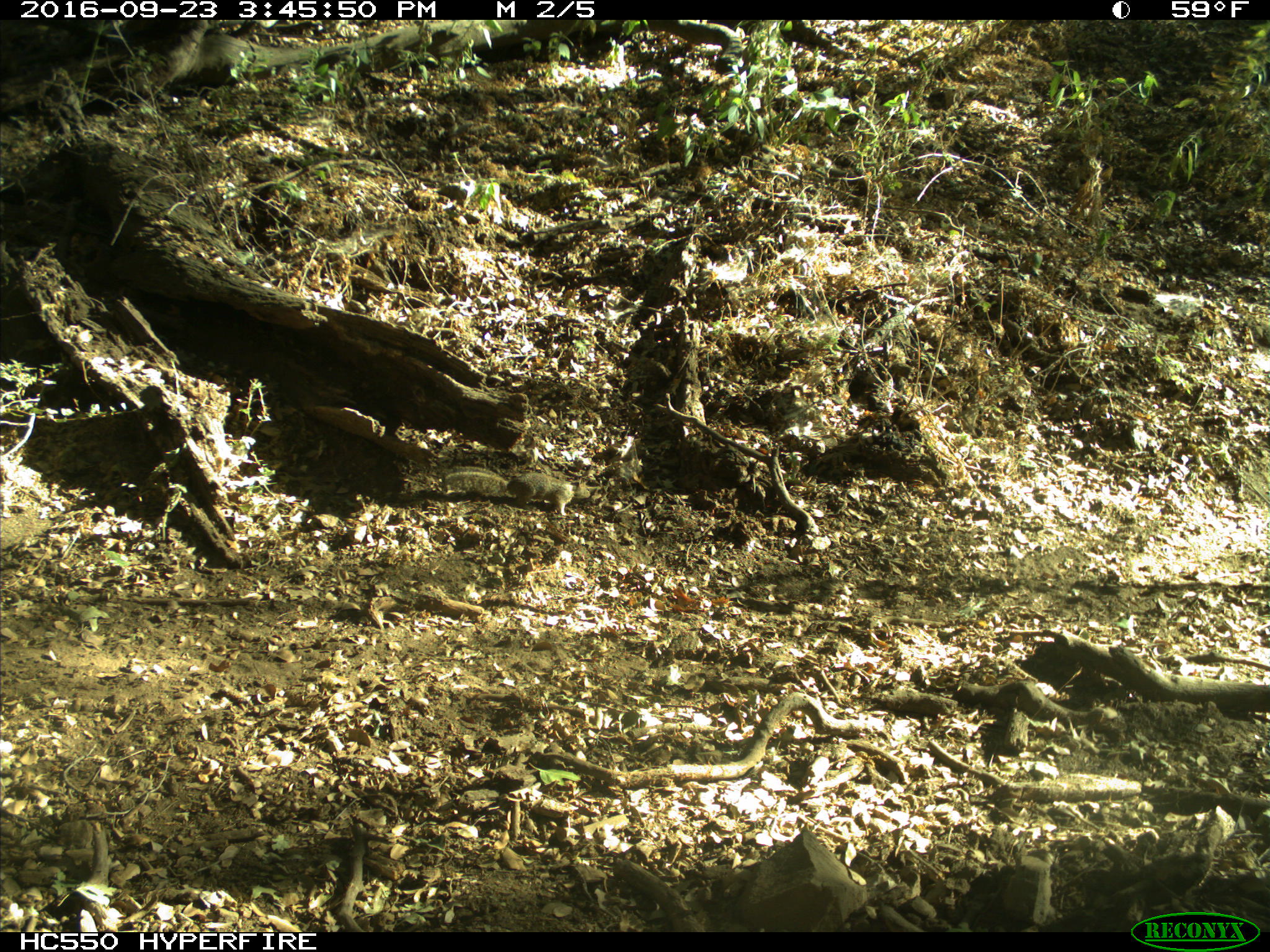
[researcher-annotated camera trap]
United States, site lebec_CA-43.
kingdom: Animalia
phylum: Chordata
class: Mammalia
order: Rodentia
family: Sciuridae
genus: Otospermophilus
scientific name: Otospermophilus beecheyi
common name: california ground squirrel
Otospermophilus beecheyi (california ground squirrel).